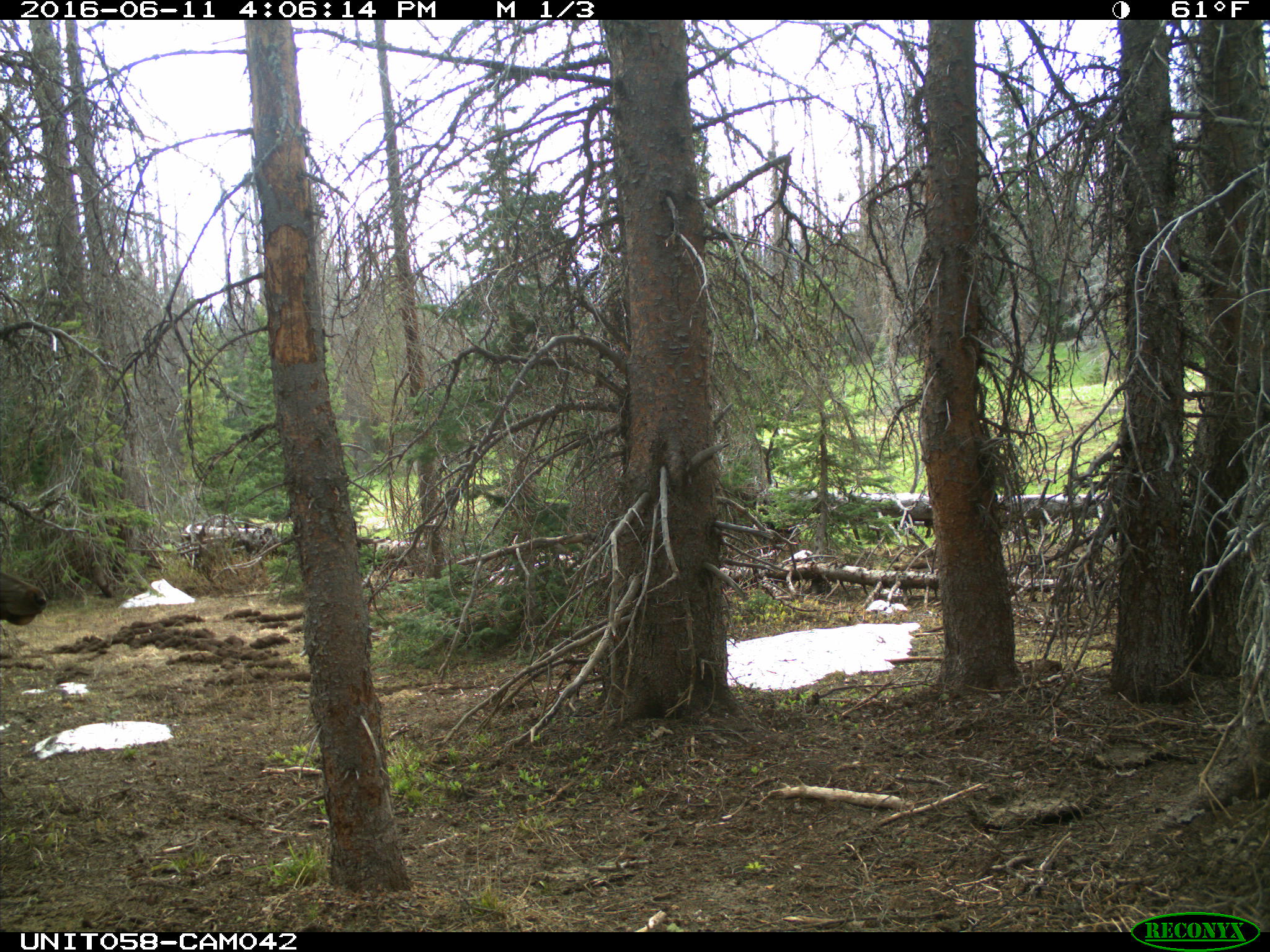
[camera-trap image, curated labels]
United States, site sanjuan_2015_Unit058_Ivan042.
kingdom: Animalia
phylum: Chordata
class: Mammalia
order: Artiodactyla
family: Cervidae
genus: Cervus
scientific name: Cervus elaphus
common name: red deer